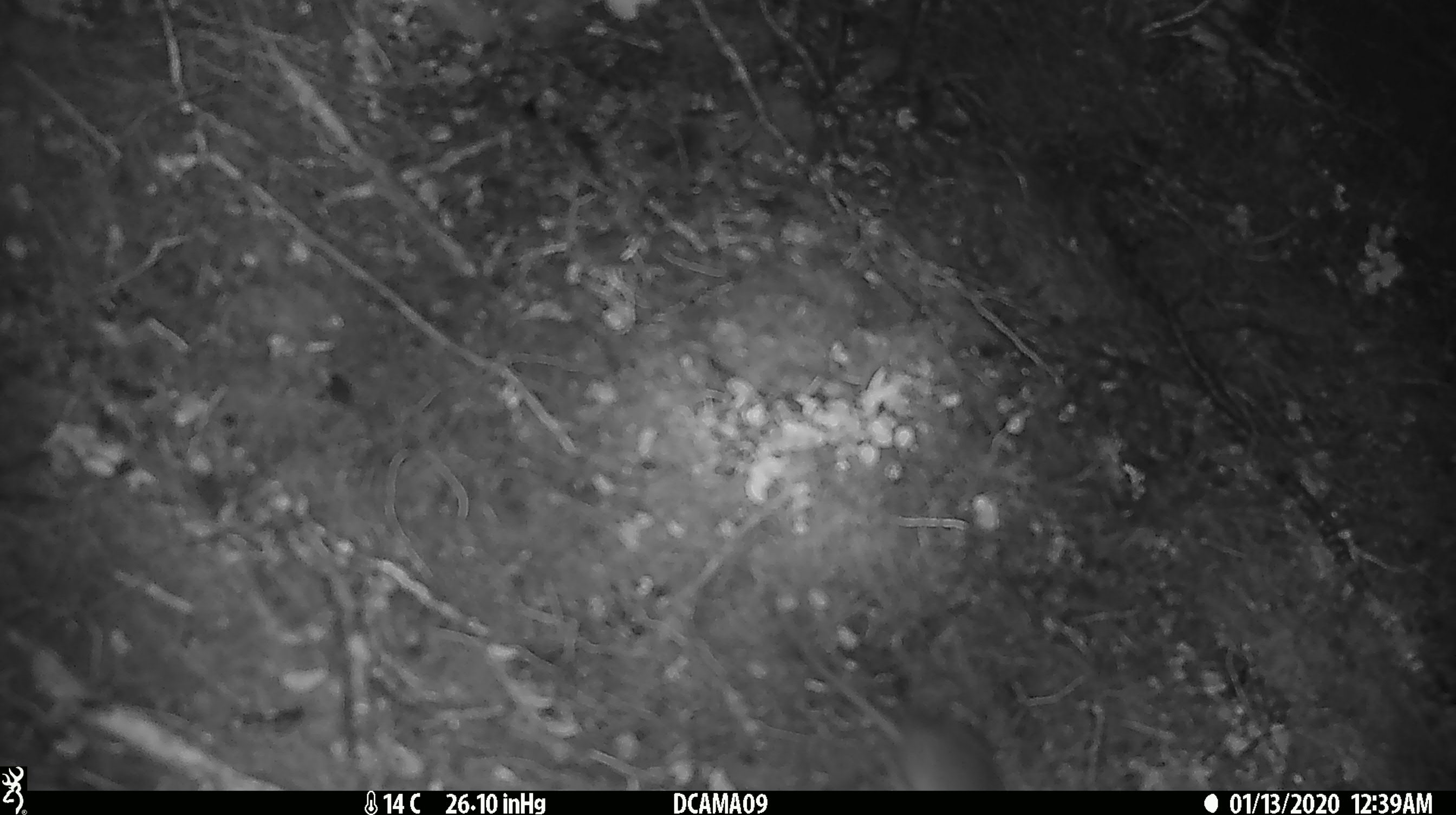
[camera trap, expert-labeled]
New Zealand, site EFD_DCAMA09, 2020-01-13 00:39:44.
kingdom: Animalia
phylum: Chordata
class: Mammalia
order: Rodentia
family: Muridae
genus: Mus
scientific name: Mus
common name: mouse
Mouse (Mus).